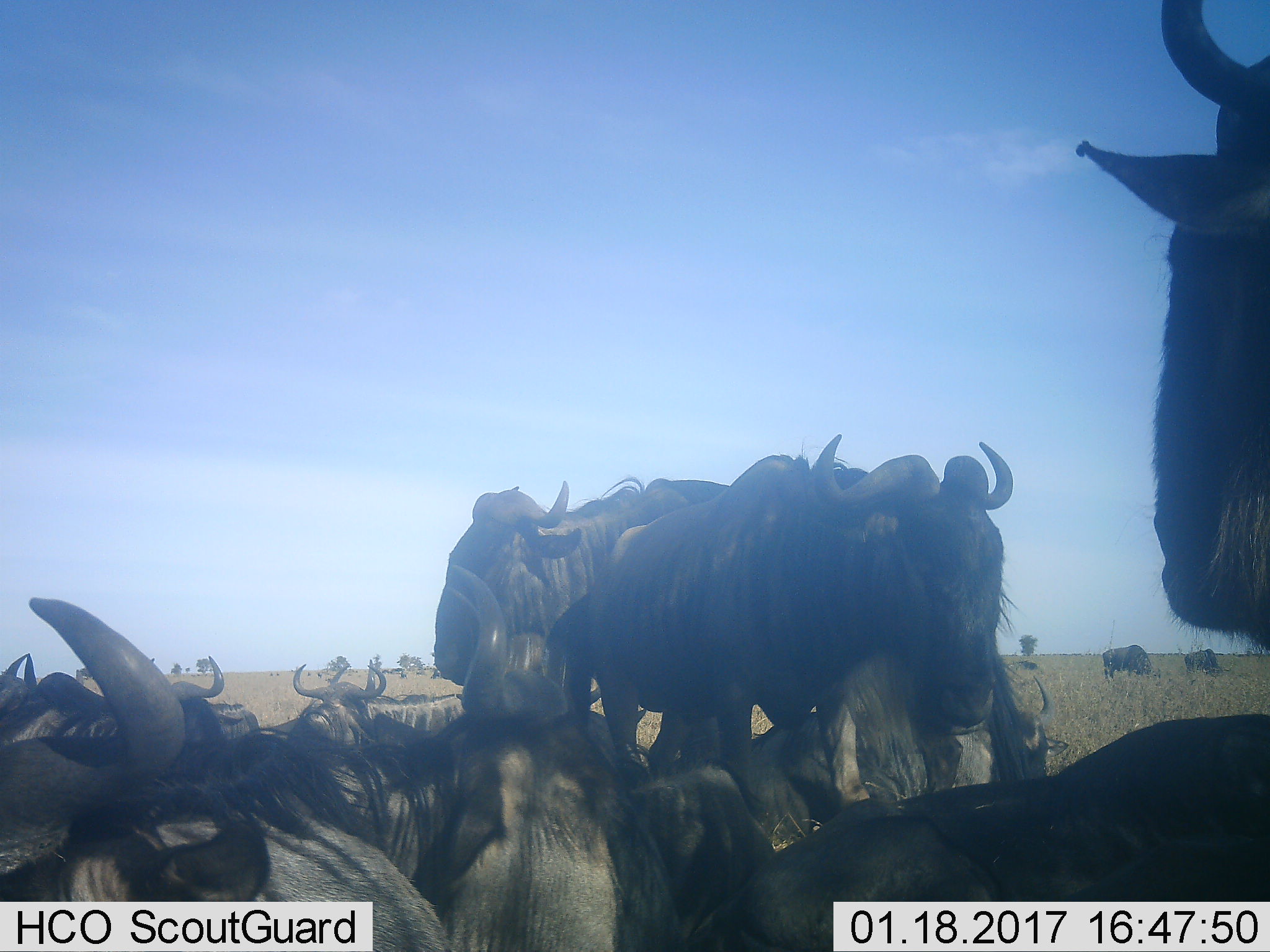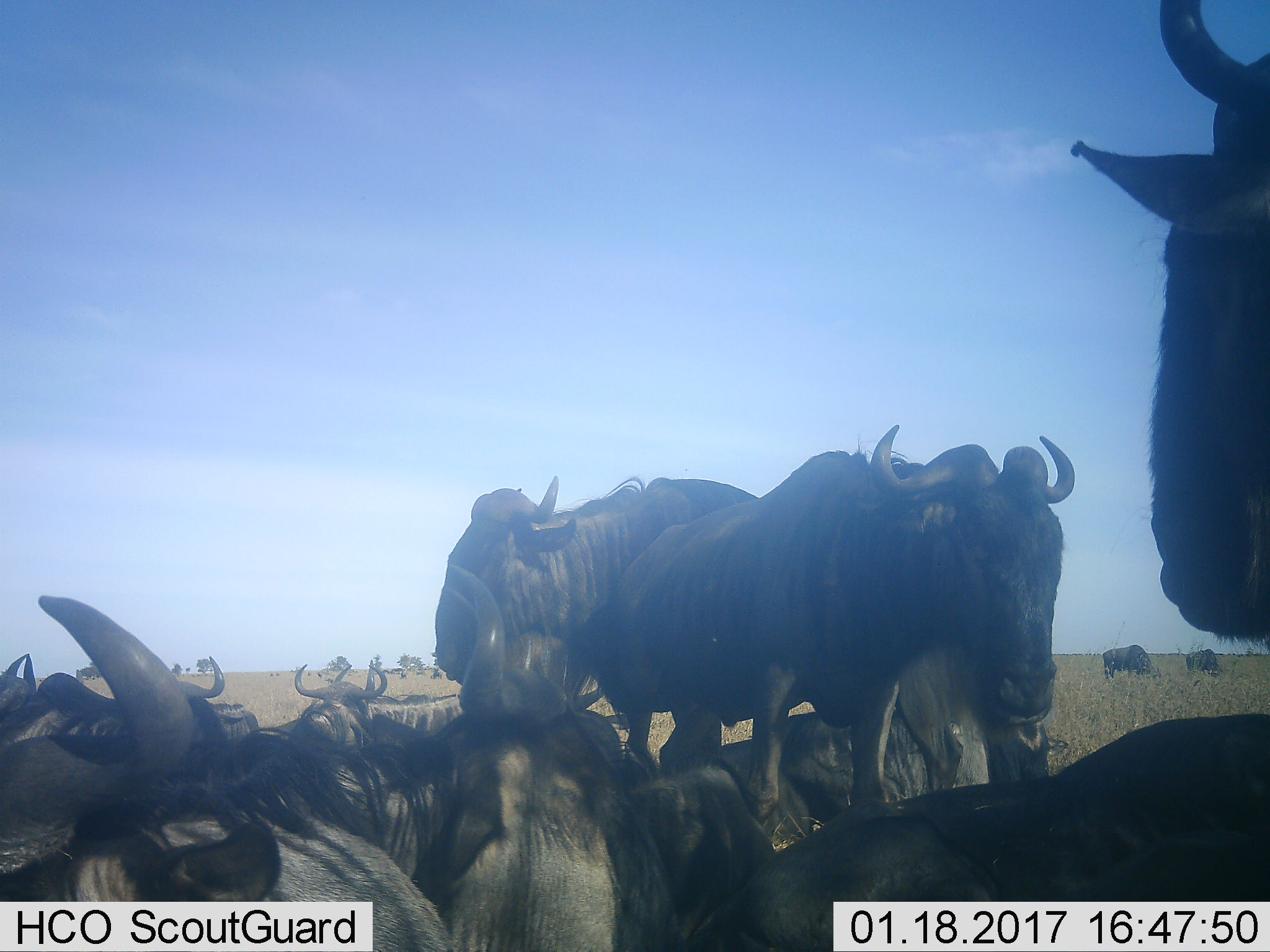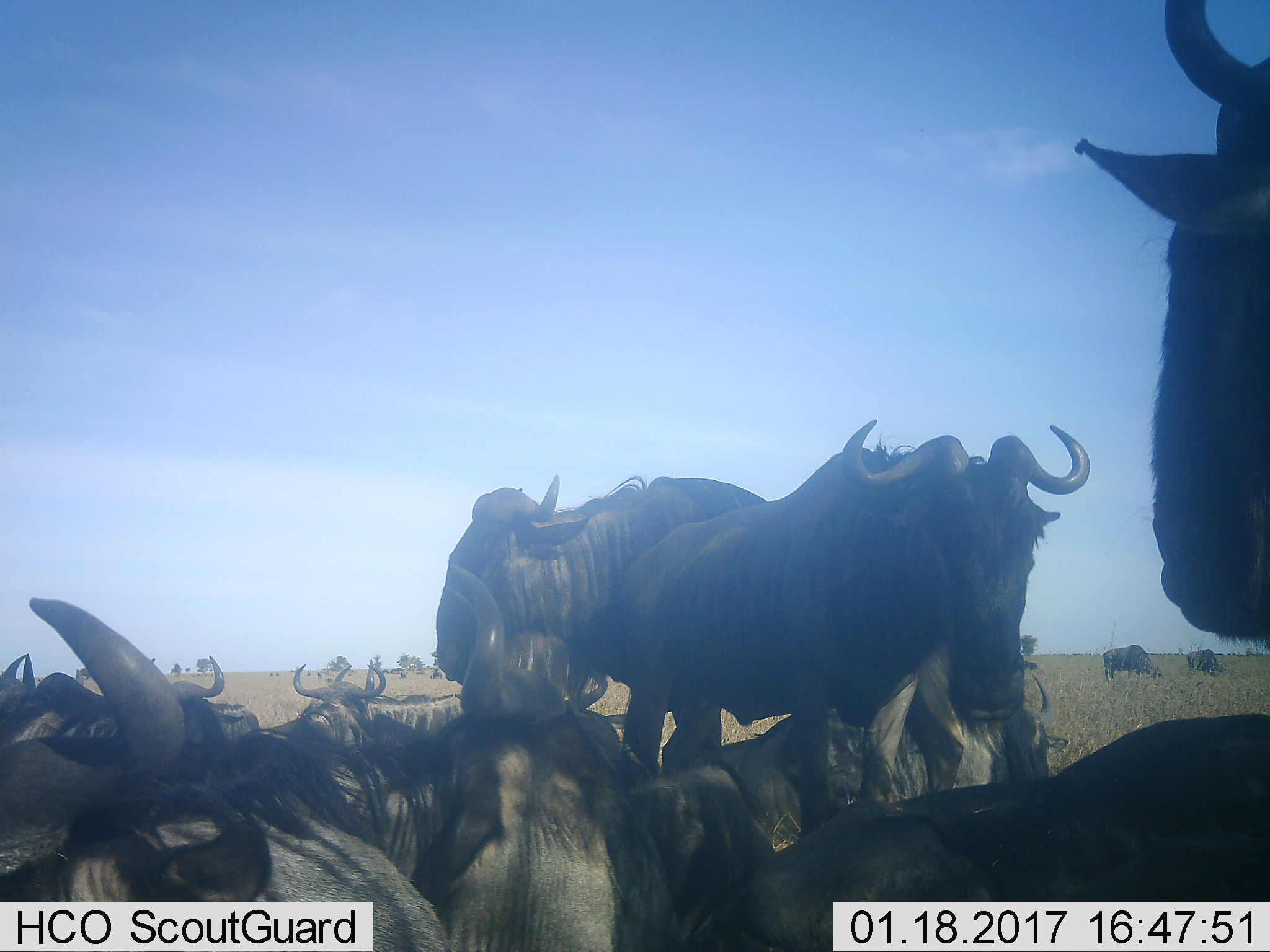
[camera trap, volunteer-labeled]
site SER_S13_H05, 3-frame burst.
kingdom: Animalia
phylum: Chordata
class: Mammalia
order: Artiodactyla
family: Bovidae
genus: Connochaetes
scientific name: Connochaetes taurinus taurinus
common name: blue wildebeest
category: wildebeestblue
Wildebeestblue (blue wildebeest) (Connochaetes taurinus taurinus), count 11-50. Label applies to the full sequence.